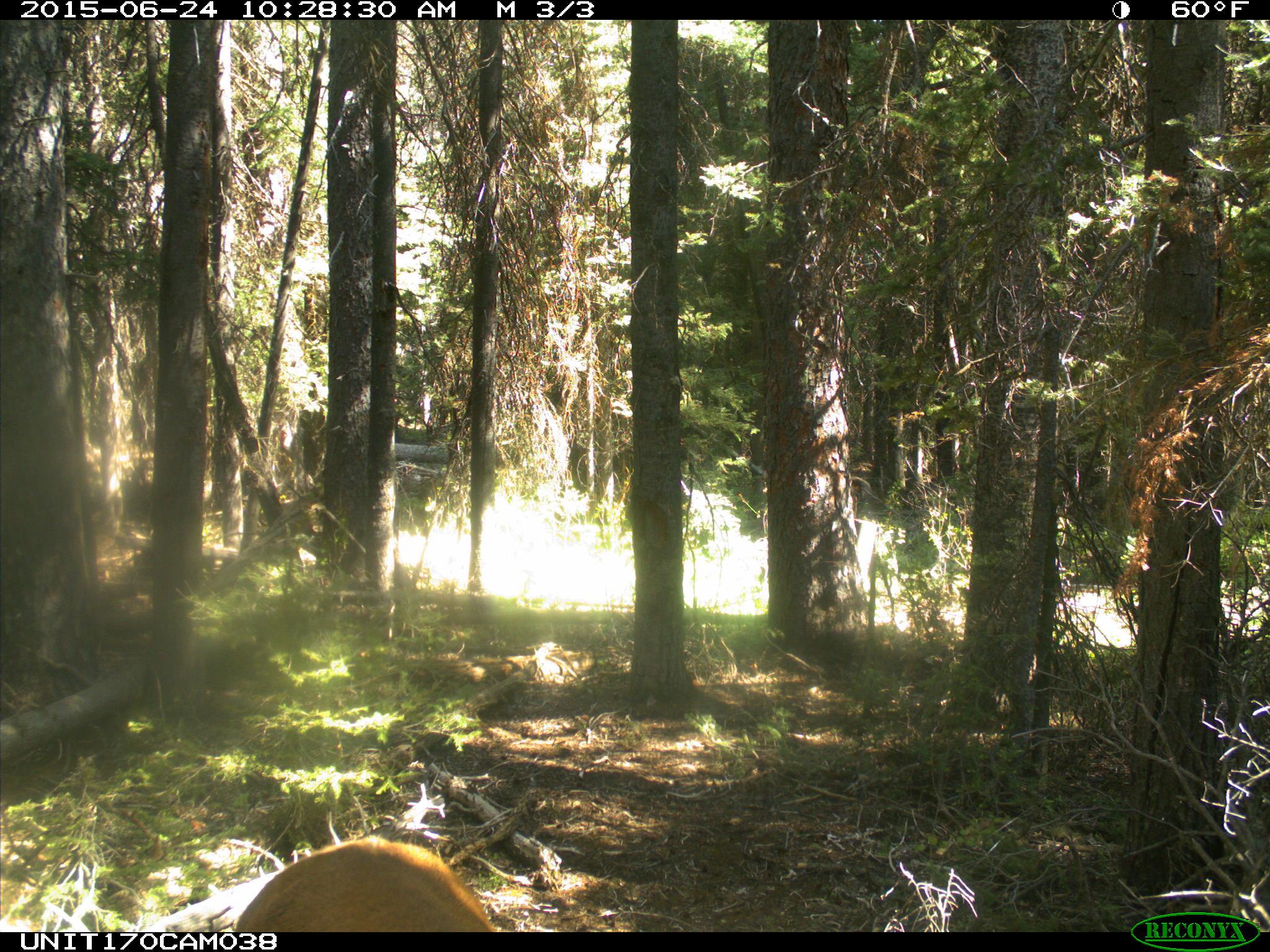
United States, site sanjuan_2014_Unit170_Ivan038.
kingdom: Animalia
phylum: Chordata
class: Mammalia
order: Artiodactyla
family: Cervidae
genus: Cervus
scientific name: Cervus elaphus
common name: red deer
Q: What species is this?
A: Cervus elaphus (red deer).